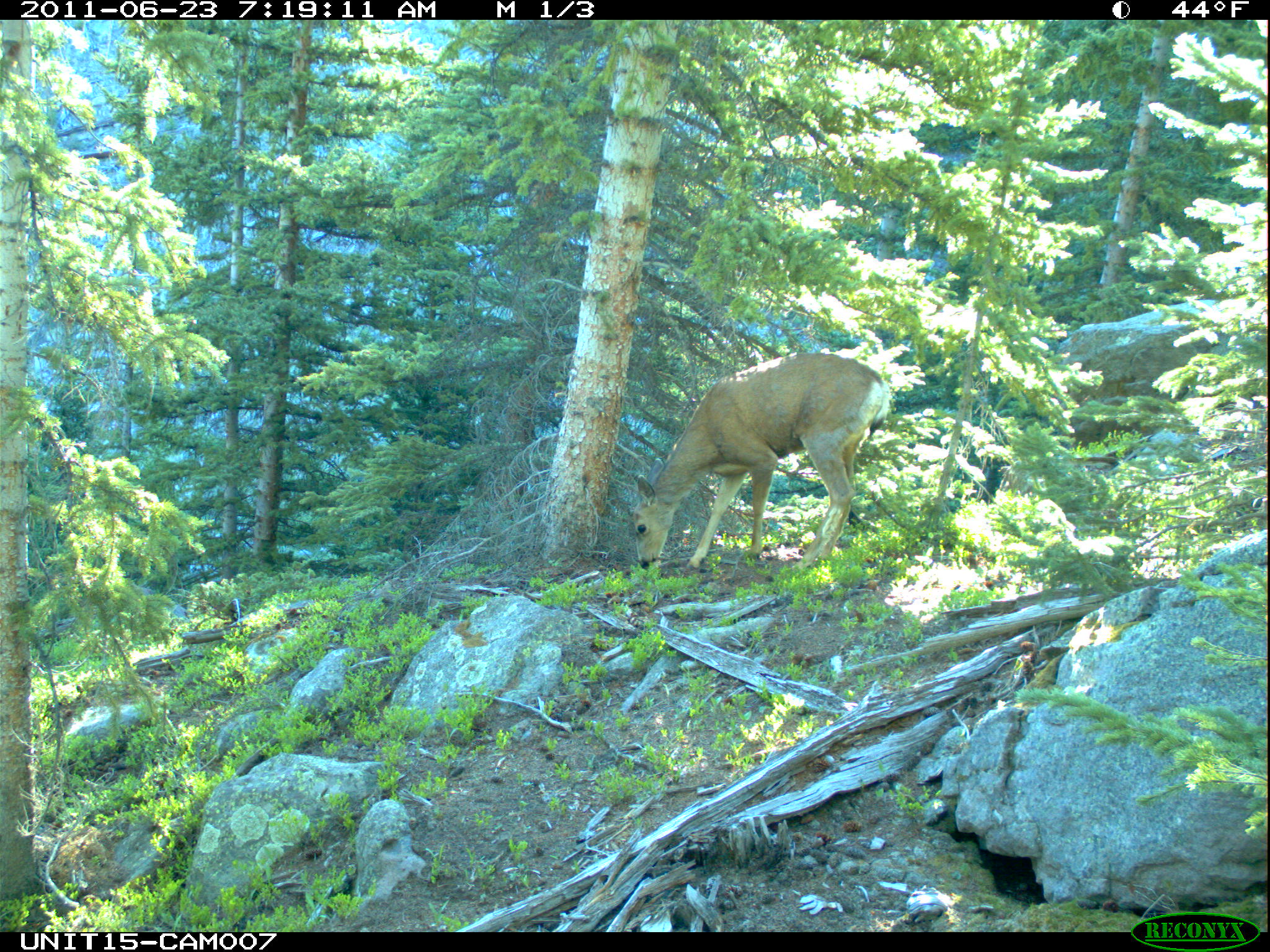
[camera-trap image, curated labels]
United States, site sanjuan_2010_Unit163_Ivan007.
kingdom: Animalia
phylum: Chordata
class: Mammalia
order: Artiodactyla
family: Cervidae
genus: Odocoileus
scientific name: Odocoileus hemionus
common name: mule deer